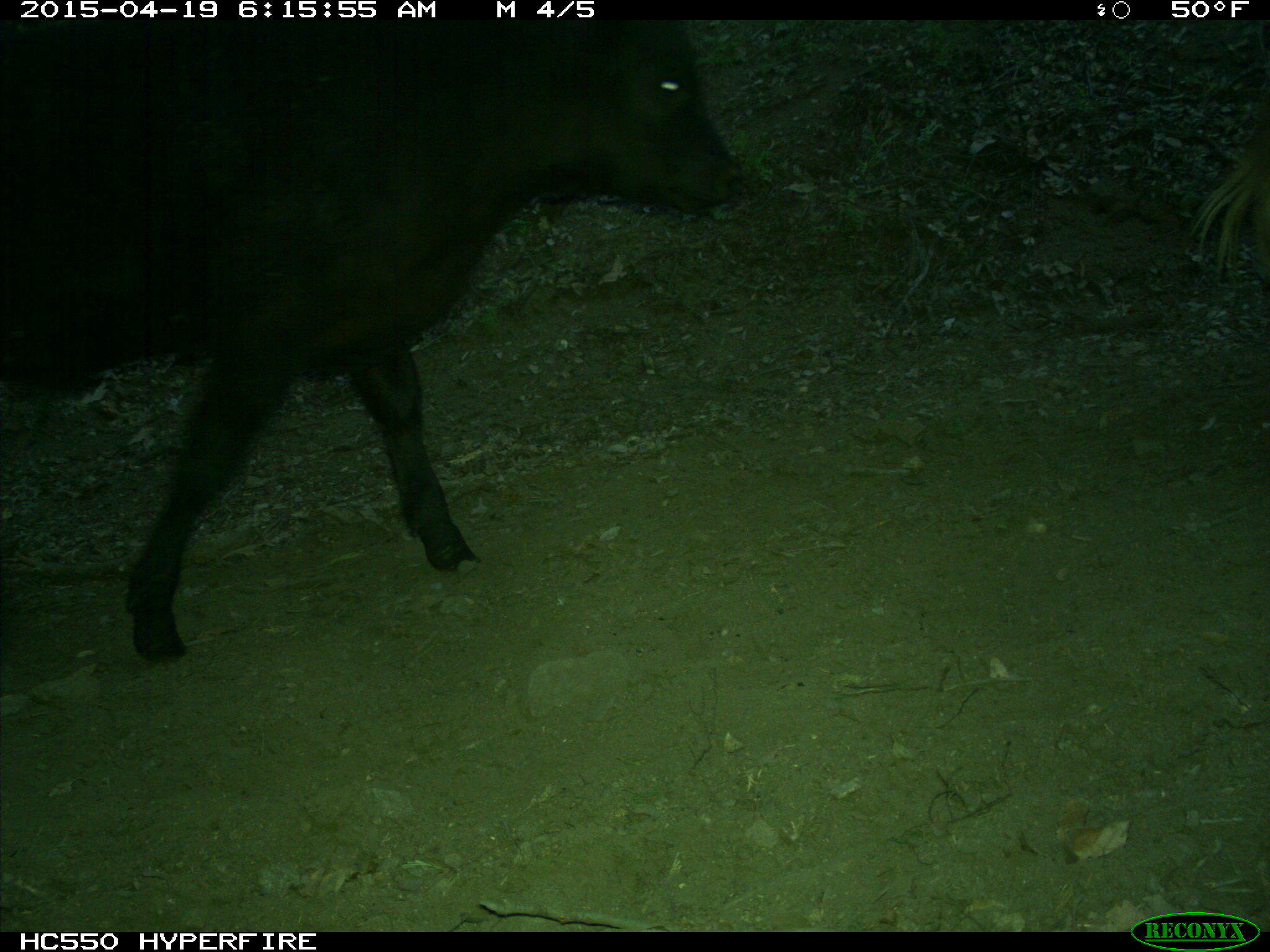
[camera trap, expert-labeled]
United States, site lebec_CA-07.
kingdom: Animalia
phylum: Chordata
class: Mammalia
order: Artiodactyla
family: Bovidae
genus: Bos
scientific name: Bos taurus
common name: domestic cow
Bos taurus (domestic cow).